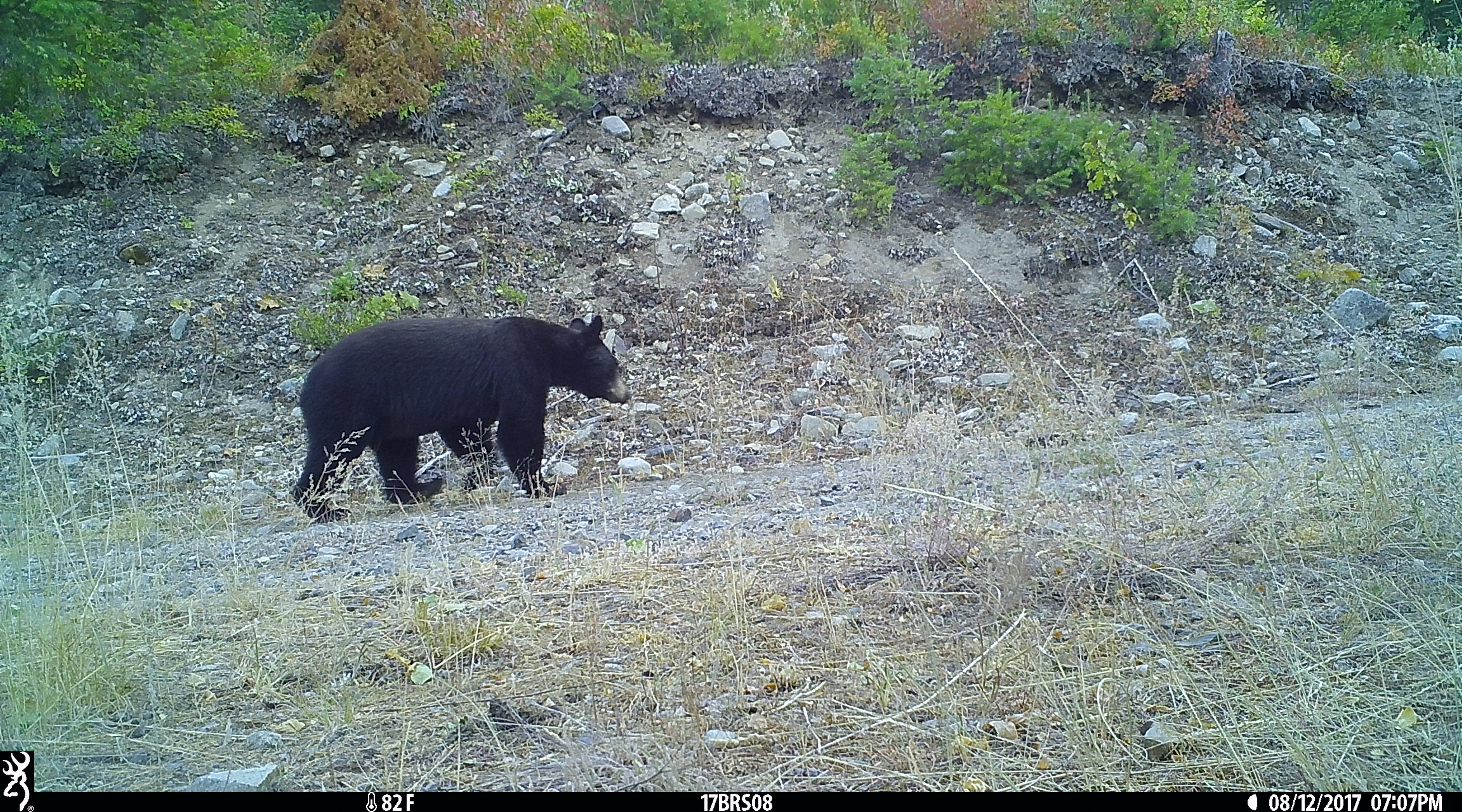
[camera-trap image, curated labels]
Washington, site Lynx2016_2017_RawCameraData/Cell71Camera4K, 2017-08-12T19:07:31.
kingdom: Animalia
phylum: Chordata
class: Mammalia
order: Carnivora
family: Ursidae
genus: Ursus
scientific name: Ursus americanus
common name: american black bear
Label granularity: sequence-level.